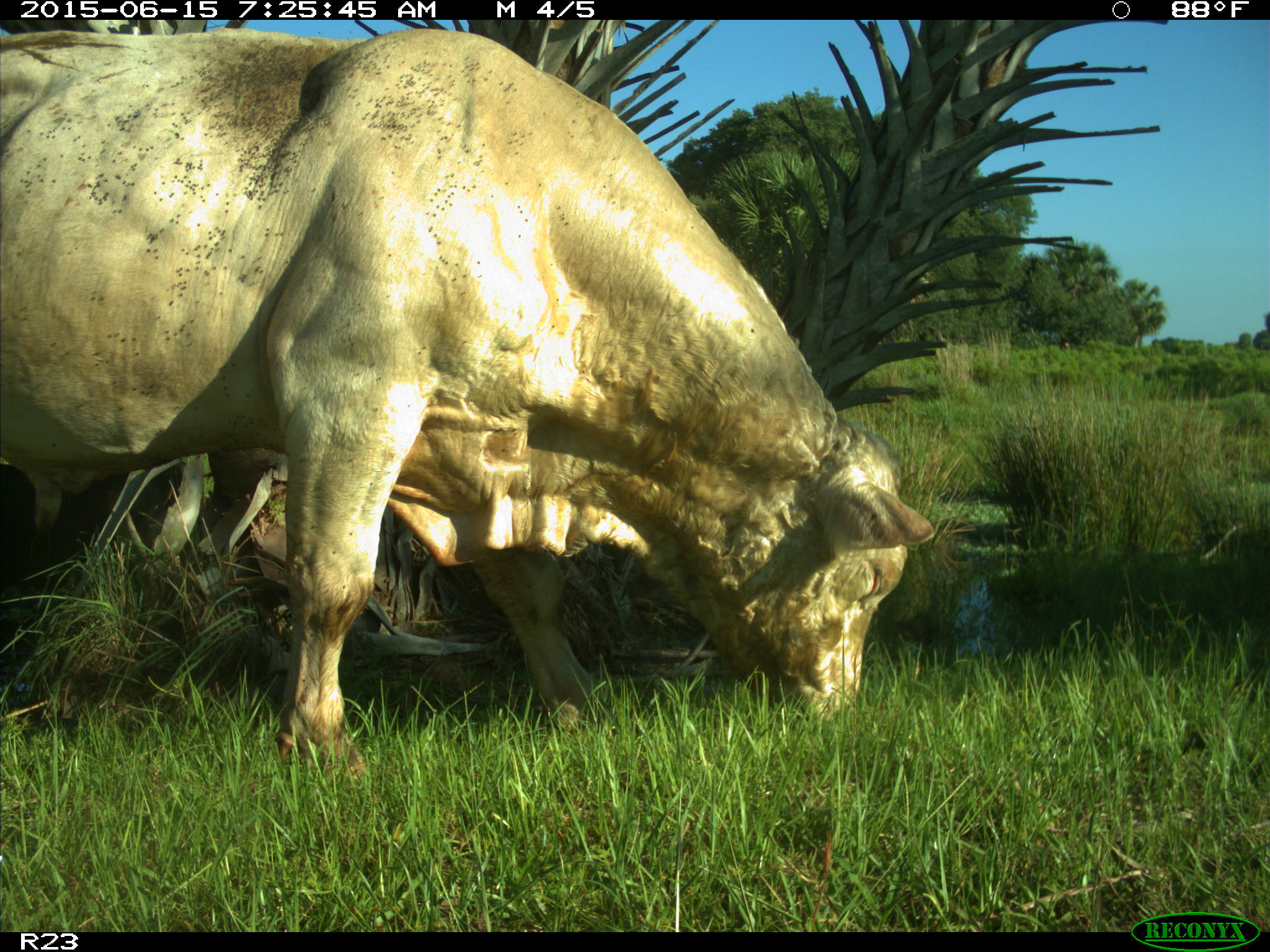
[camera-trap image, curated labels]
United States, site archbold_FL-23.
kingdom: Animalia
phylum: Chordata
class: Mammalia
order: Artiodactyla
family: Bovidae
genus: Bos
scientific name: Bos taurus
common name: domestic cow